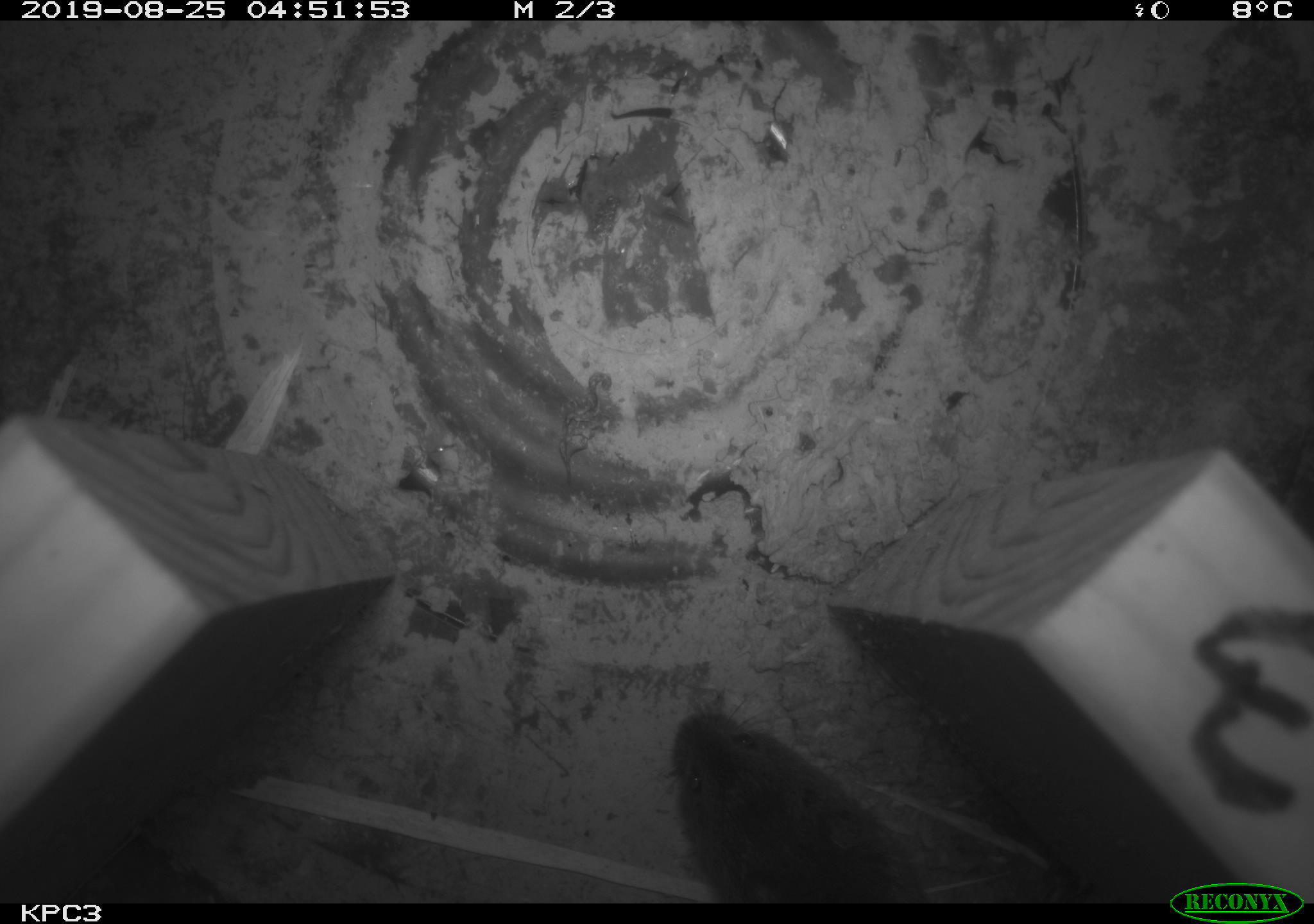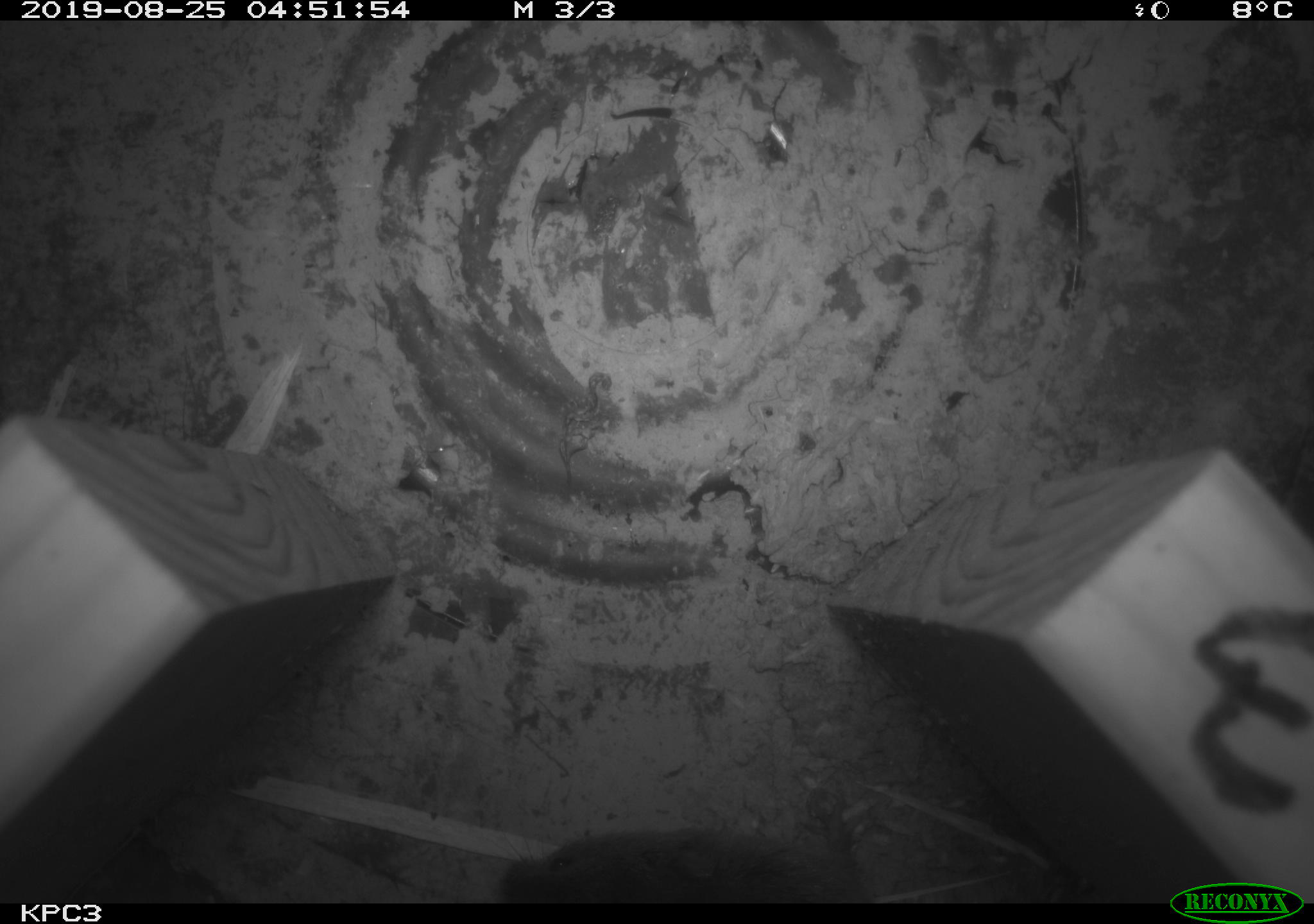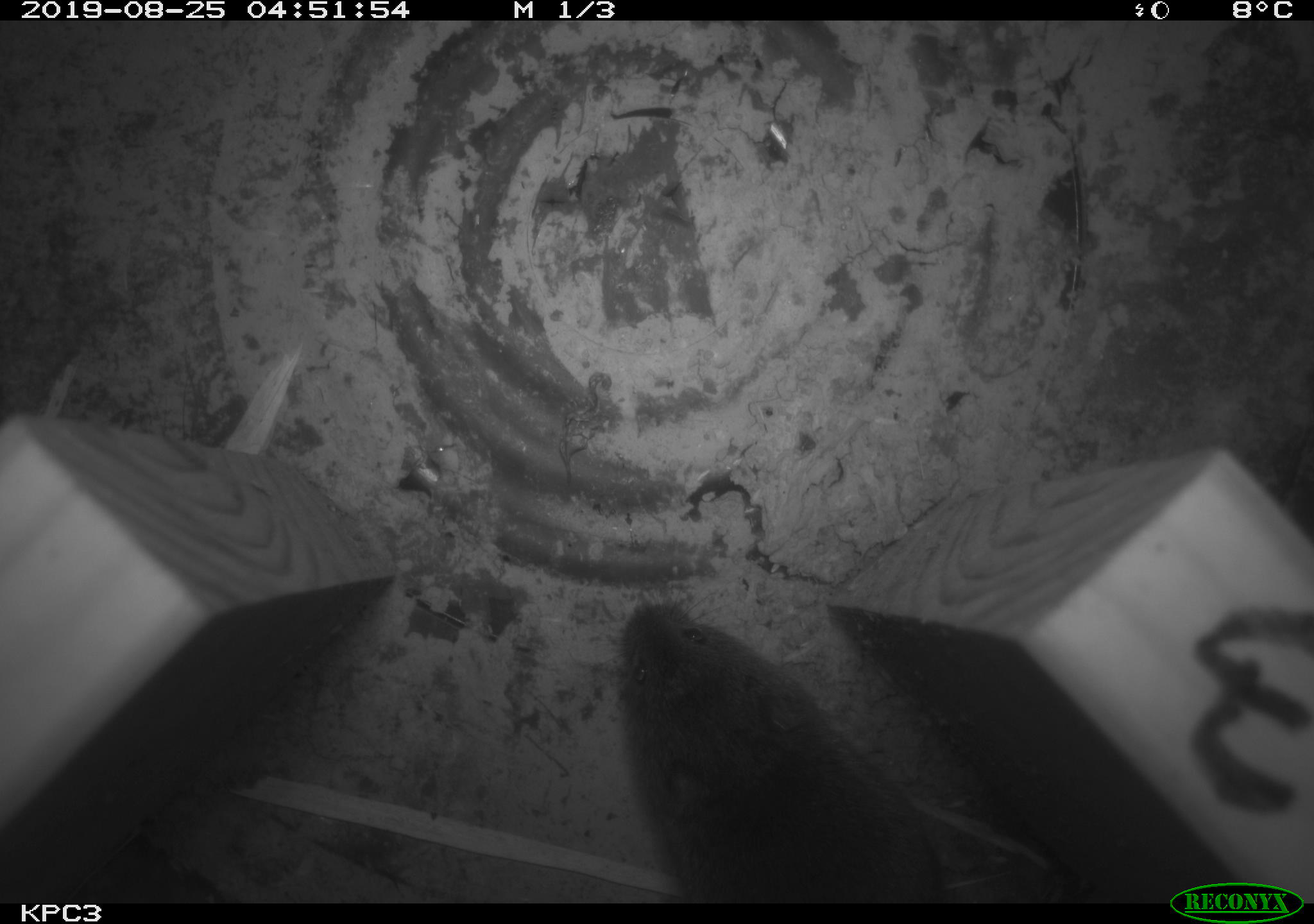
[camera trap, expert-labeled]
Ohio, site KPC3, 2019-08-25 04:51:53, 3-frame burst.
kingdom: Animalia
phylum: Chordata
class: Mammalia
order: Rodentia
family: Cricetidae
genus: Microtus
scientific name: Microtus pennsylvanicus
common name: meadow vole